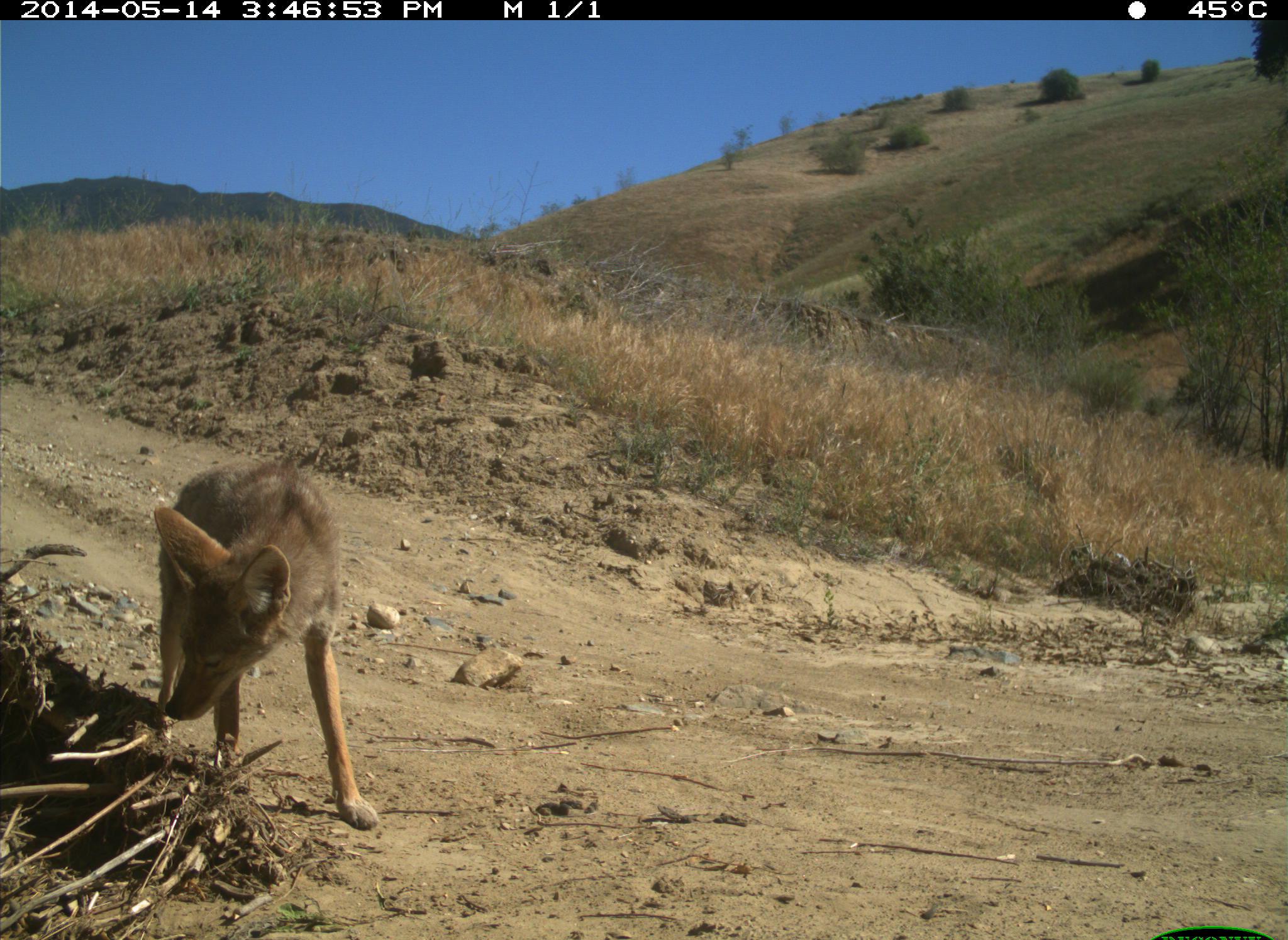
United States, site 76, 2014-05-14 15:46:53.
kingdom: Animalia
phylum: Chordata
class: Mammalia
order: Carnivora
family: Canidae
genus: Canis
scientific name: Canis latrans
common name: coyote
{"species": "coyote (Canis latrans)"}